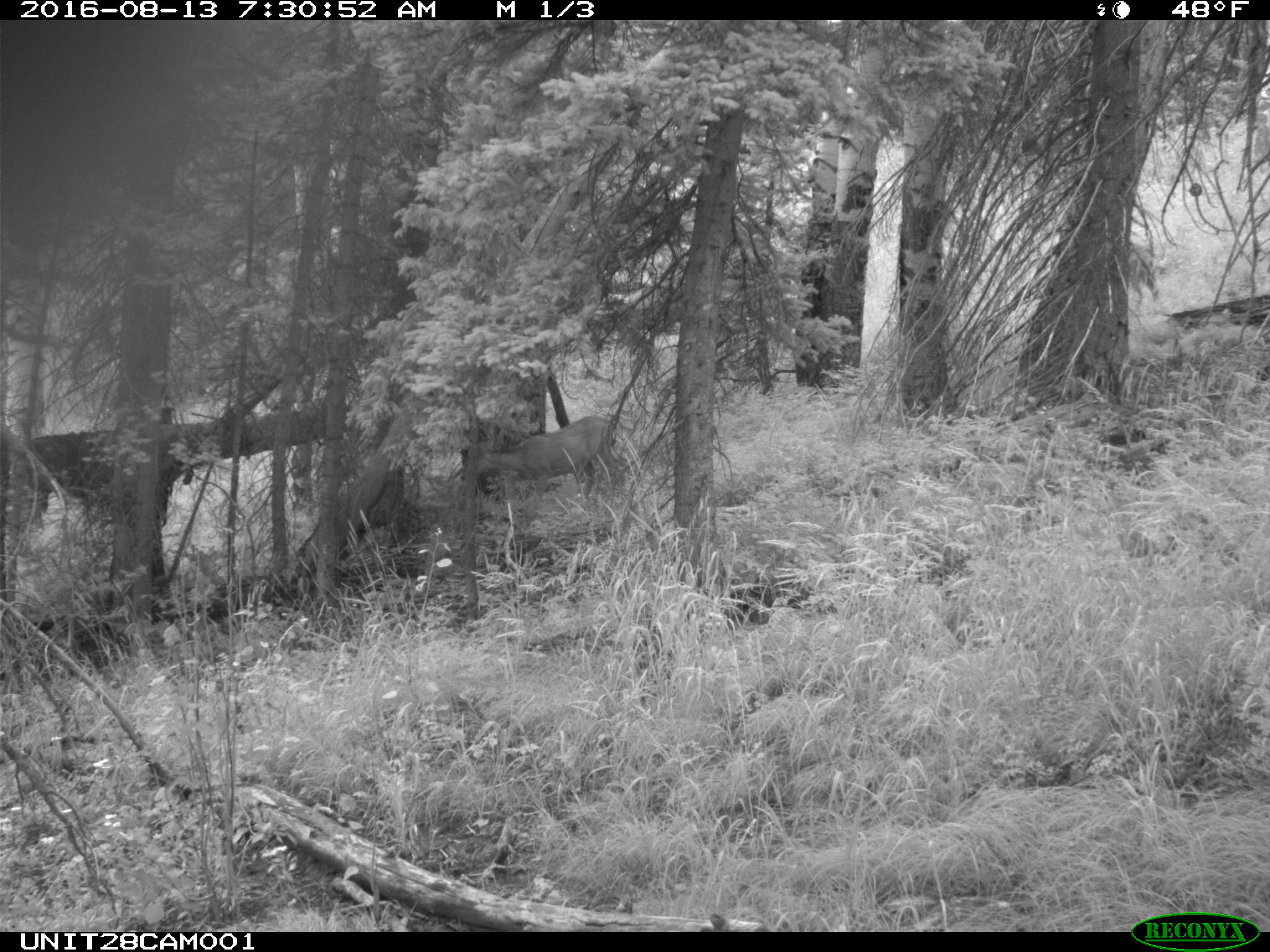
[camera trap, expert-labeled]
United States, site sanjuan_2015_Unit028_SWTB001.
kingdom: Animalia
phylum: Chordata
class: Mammalia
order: Artiodactyla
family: Cervidae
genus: Odocoileus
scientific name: Odocoileus hemionus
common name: mule deer